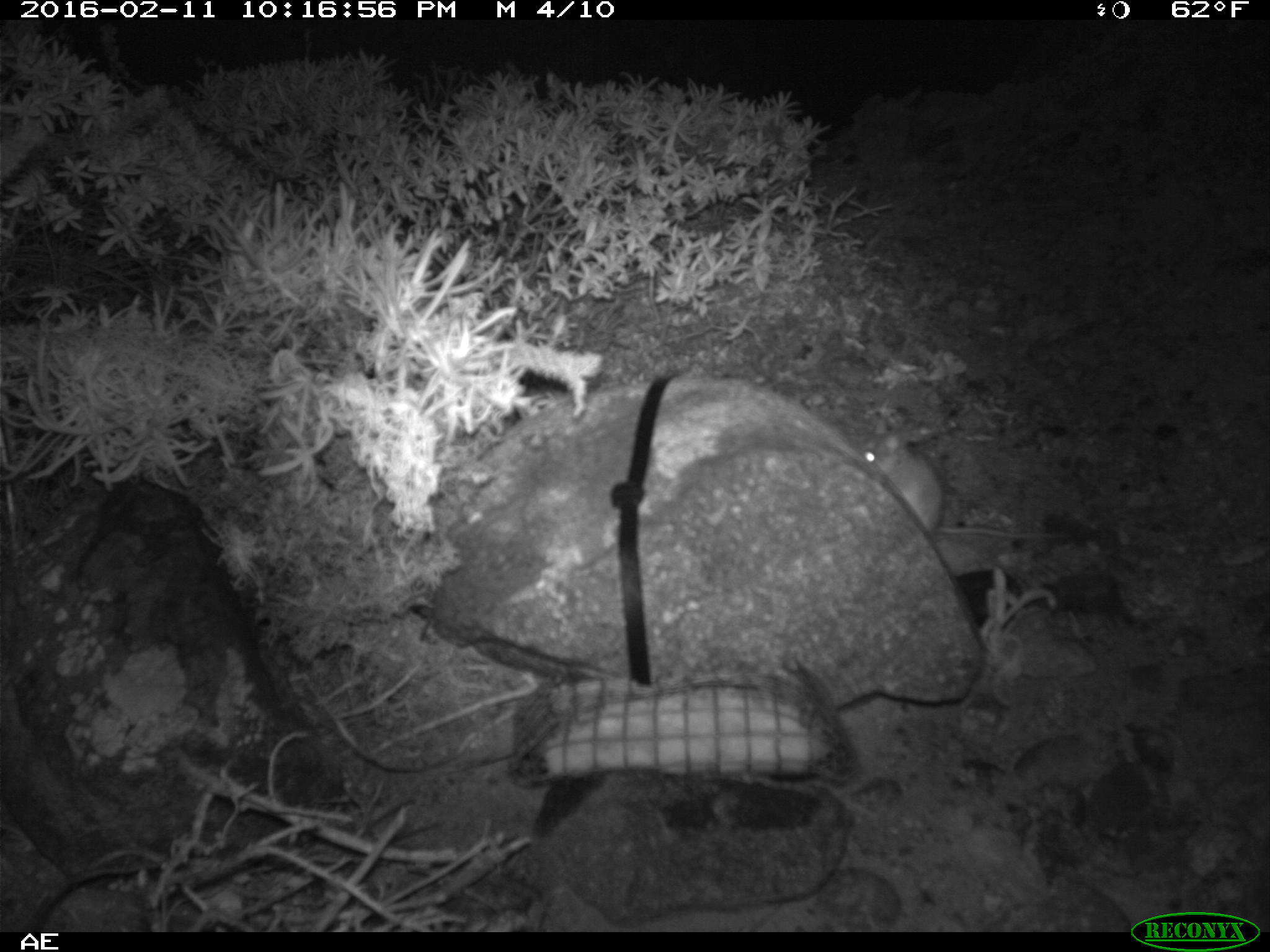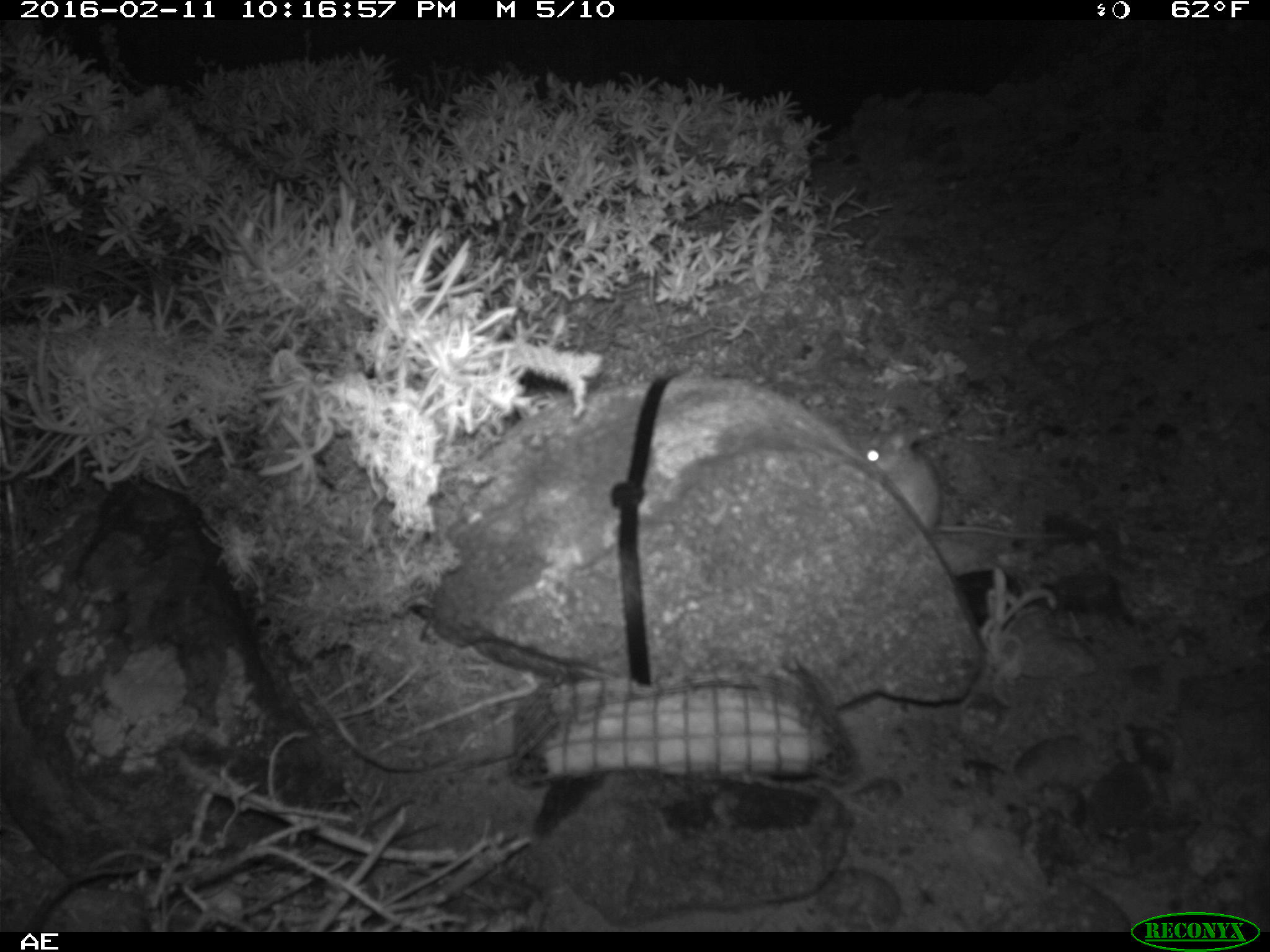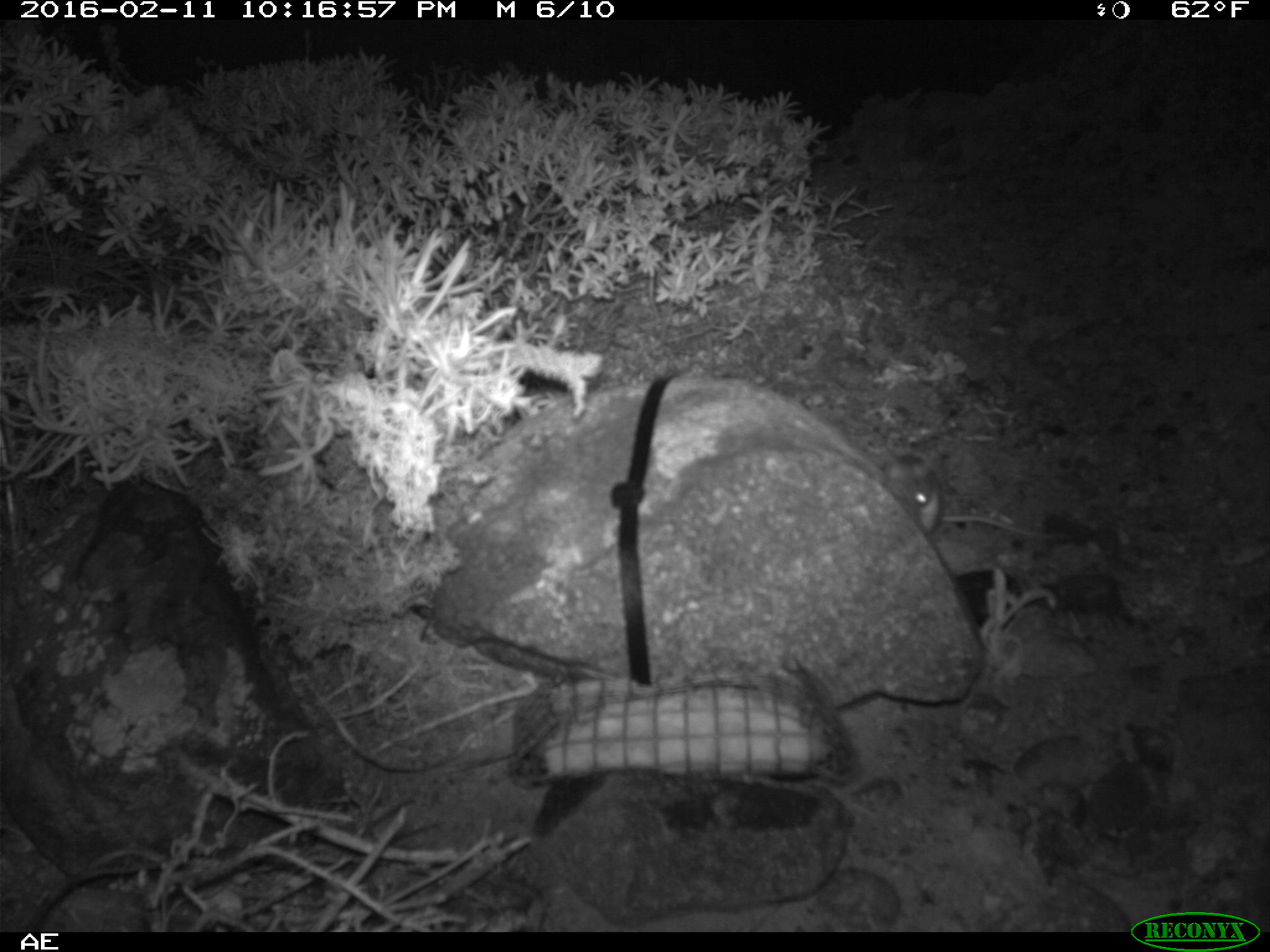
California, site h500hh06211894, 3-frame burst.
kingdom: Animalia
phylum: Chordata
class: Mammalia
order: Rodentia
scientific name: Rodentia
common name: rodent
Rodent (Rodentia).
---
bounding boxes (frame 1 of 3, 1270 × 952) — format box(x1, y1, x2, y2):
rodent: box(863, 431, 1074, 540)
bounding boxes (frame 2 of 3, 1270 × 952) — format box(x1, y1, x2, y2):
rodent: box(862, 418, 1064, 539)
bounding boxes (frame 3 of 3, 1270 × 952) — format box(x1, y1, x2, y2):
rodent: box(884, 452, 1068, 542)